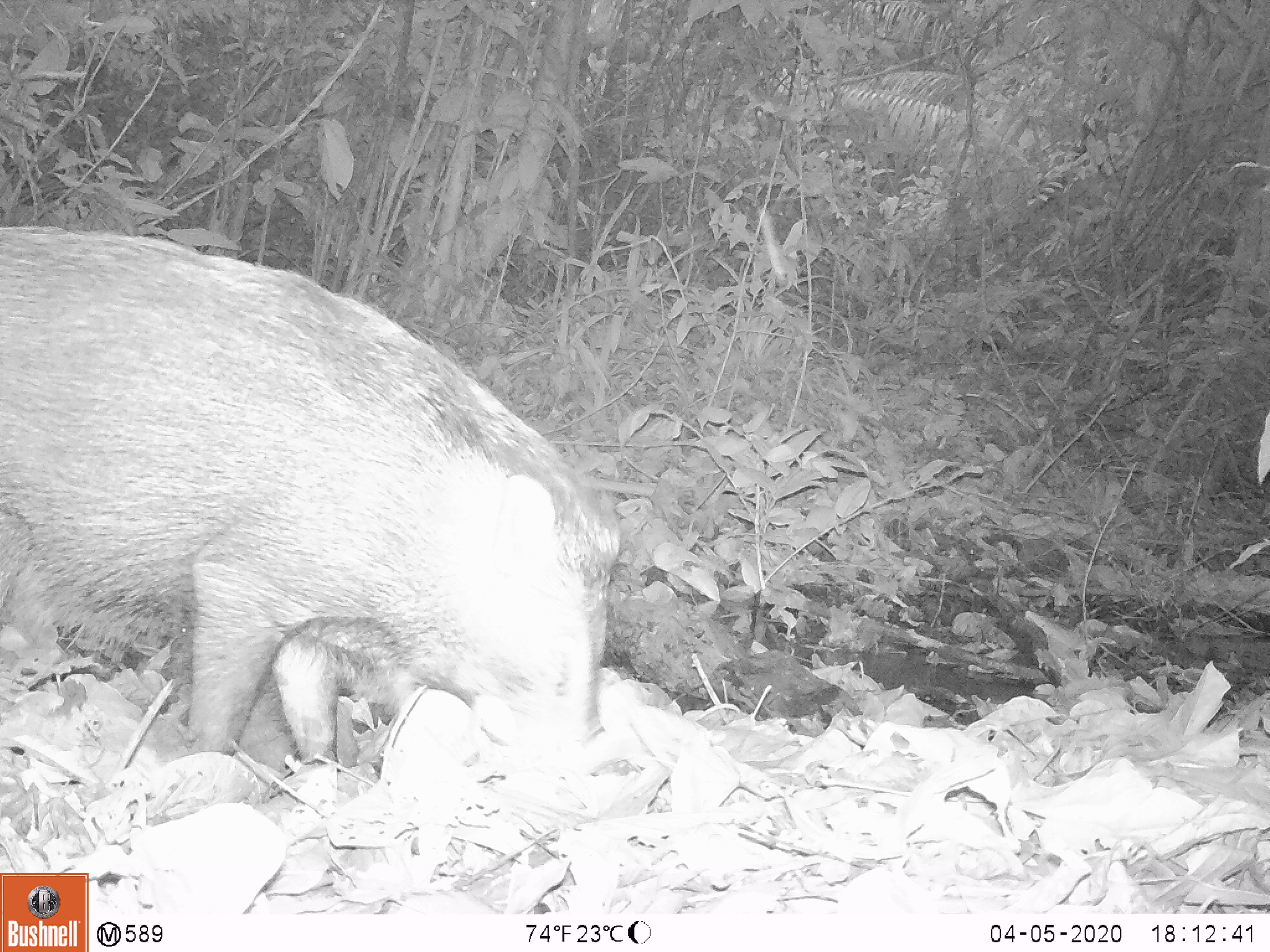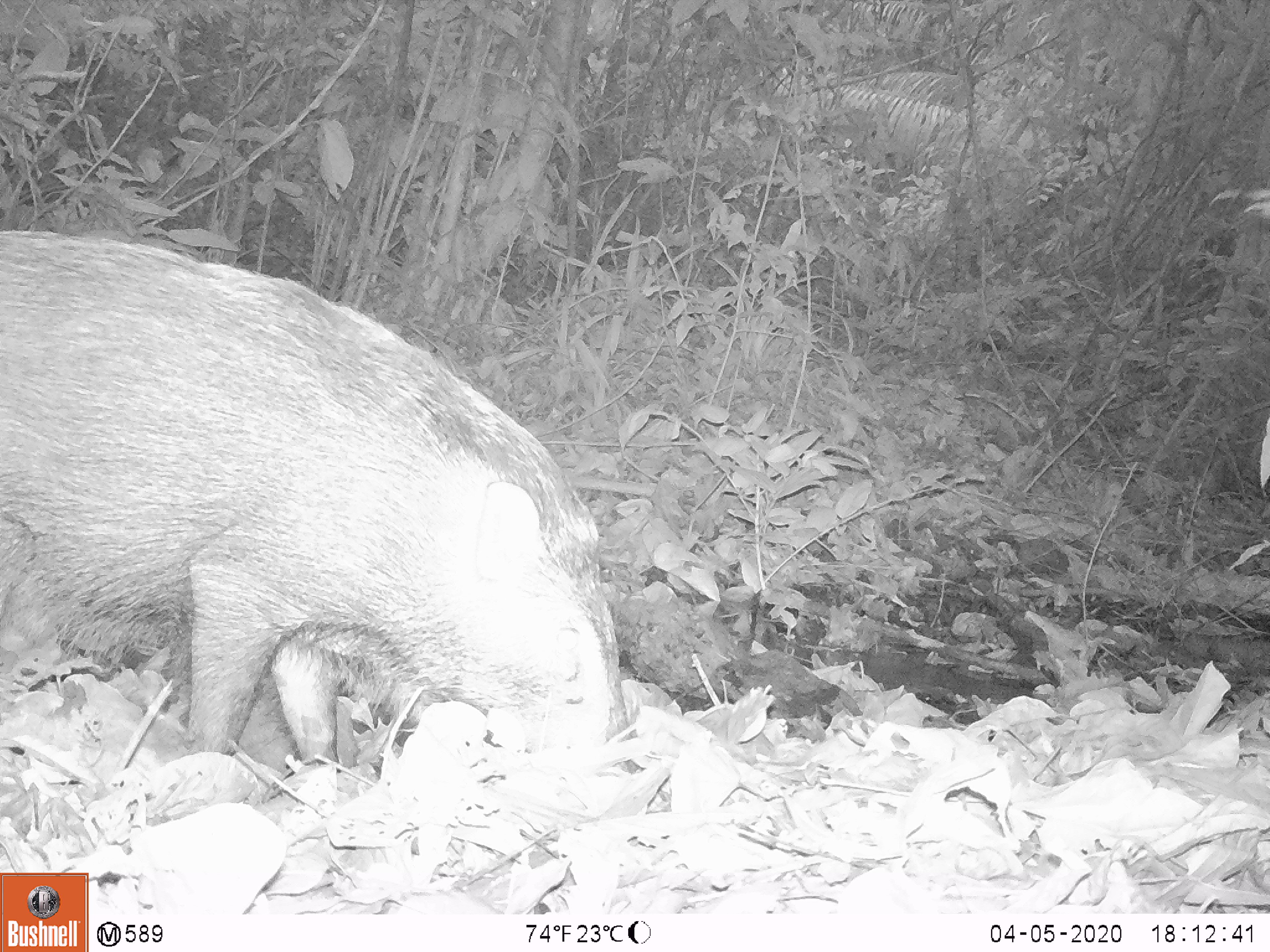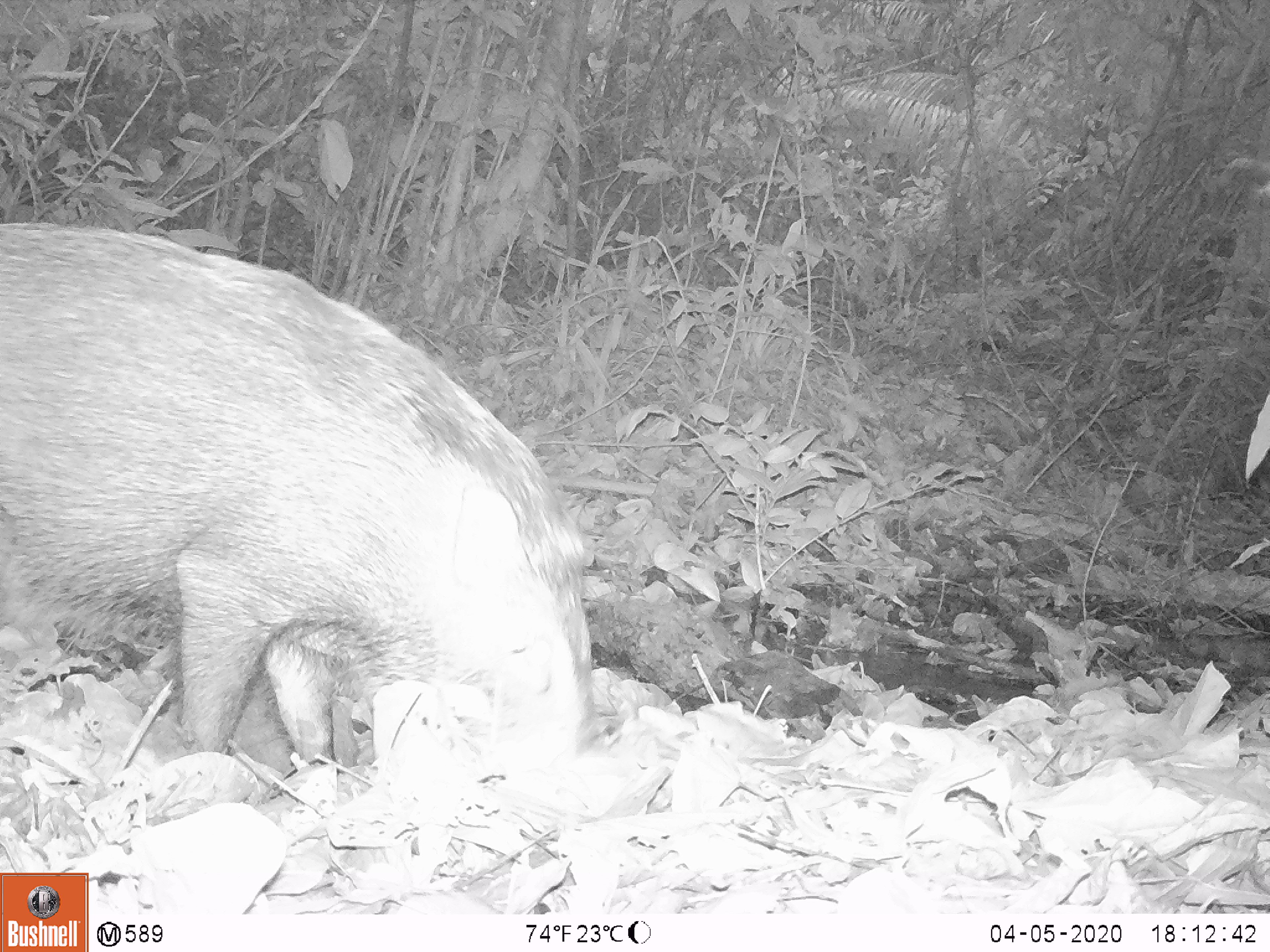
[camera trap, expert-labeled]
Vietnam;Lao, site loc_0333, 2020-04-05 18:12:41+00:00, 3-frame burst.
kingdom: Animalia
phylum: Chordata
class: Mammalia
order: Artiodactyla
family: Suidae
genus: Sus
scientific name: Sus scrofa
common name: eurasian wild pig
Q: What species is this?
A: Eurasian wild pig (Sus scrofa).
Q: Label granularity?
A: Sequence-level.